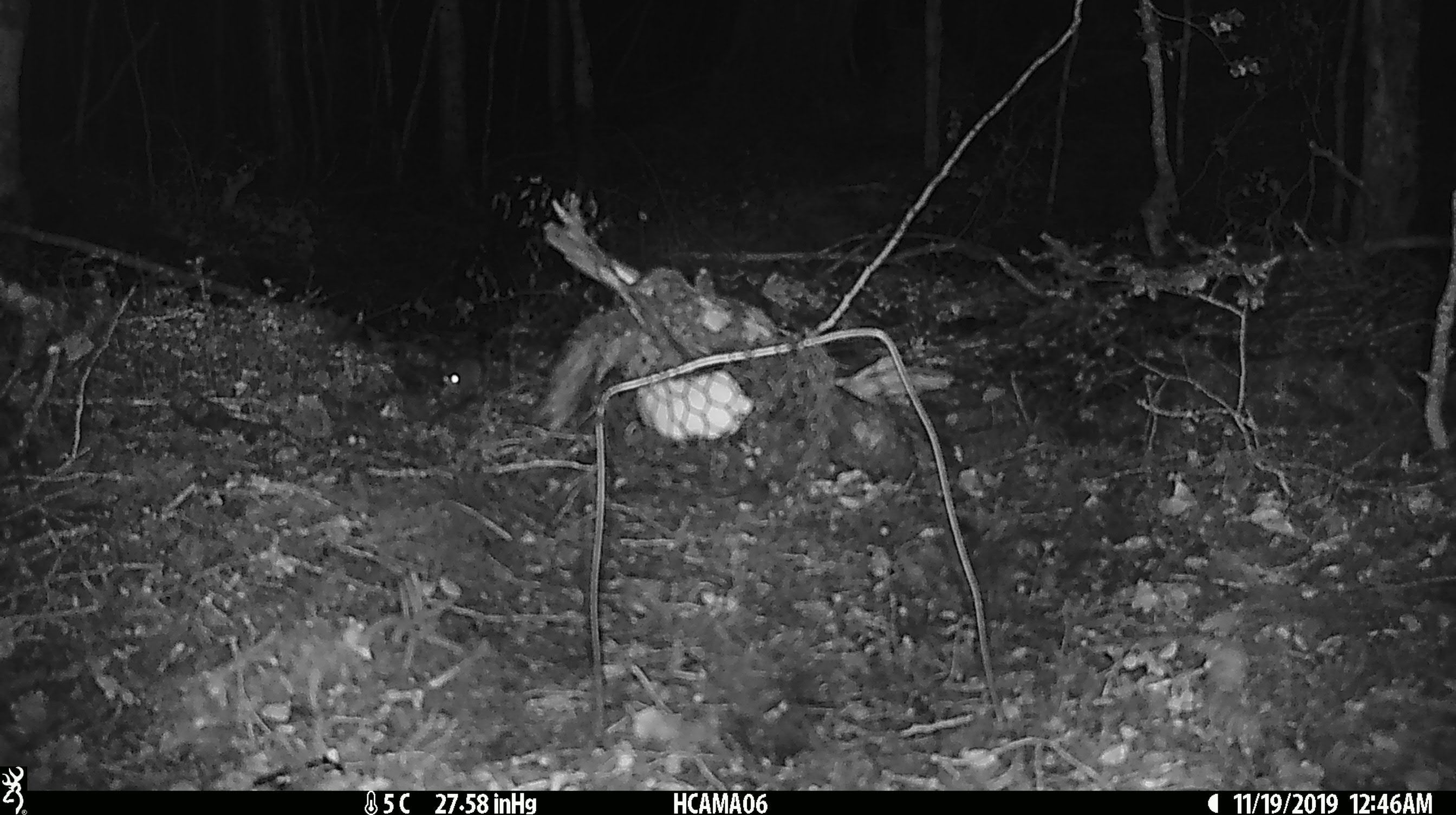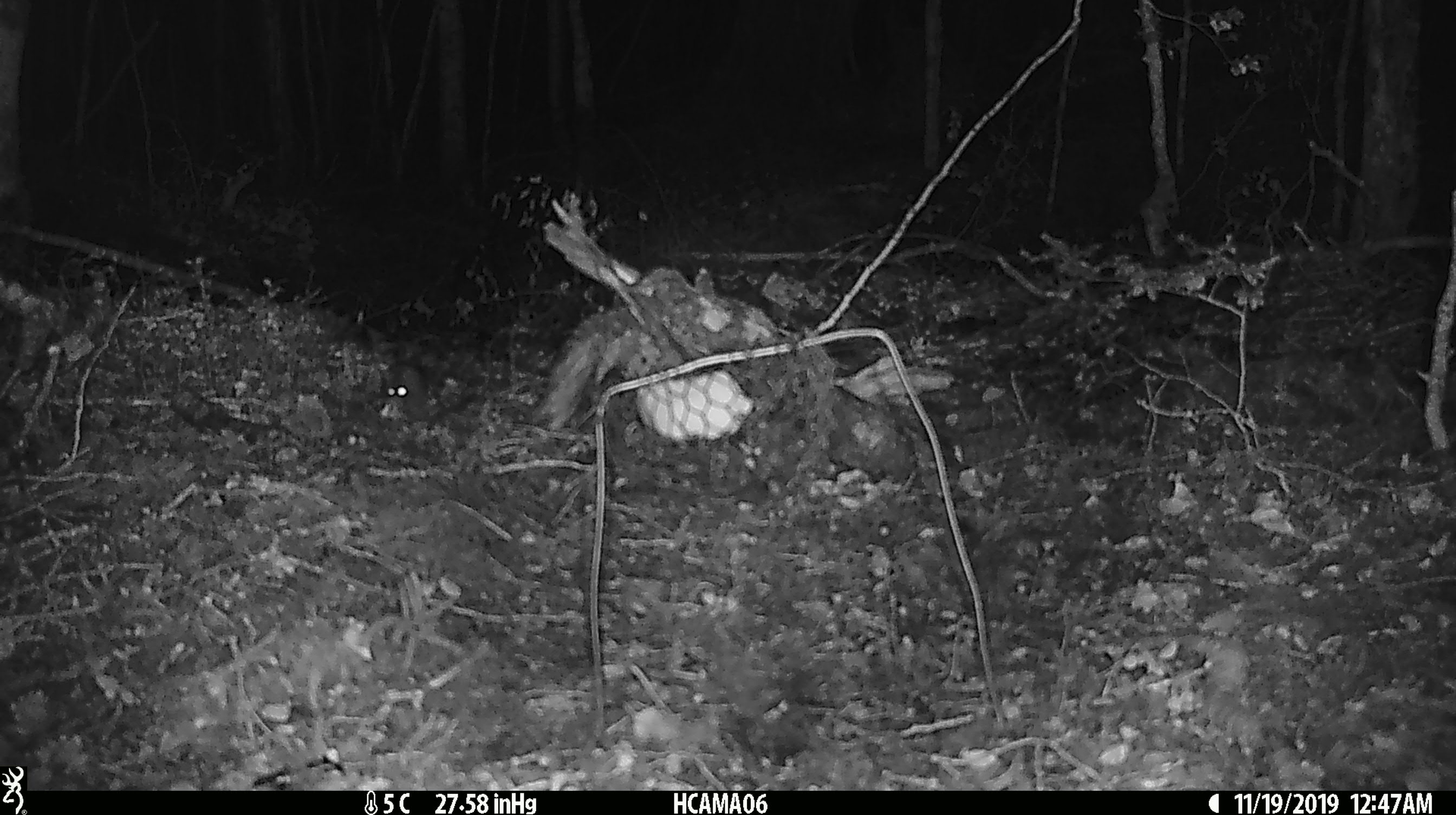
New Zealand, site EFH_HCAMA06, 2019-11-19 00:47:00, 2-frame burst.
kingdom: Animalia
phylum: Chordata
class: Mammalia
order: Rodentia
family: Muridae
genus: Mus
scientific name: Mus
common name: mouse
Mouse (Mus).